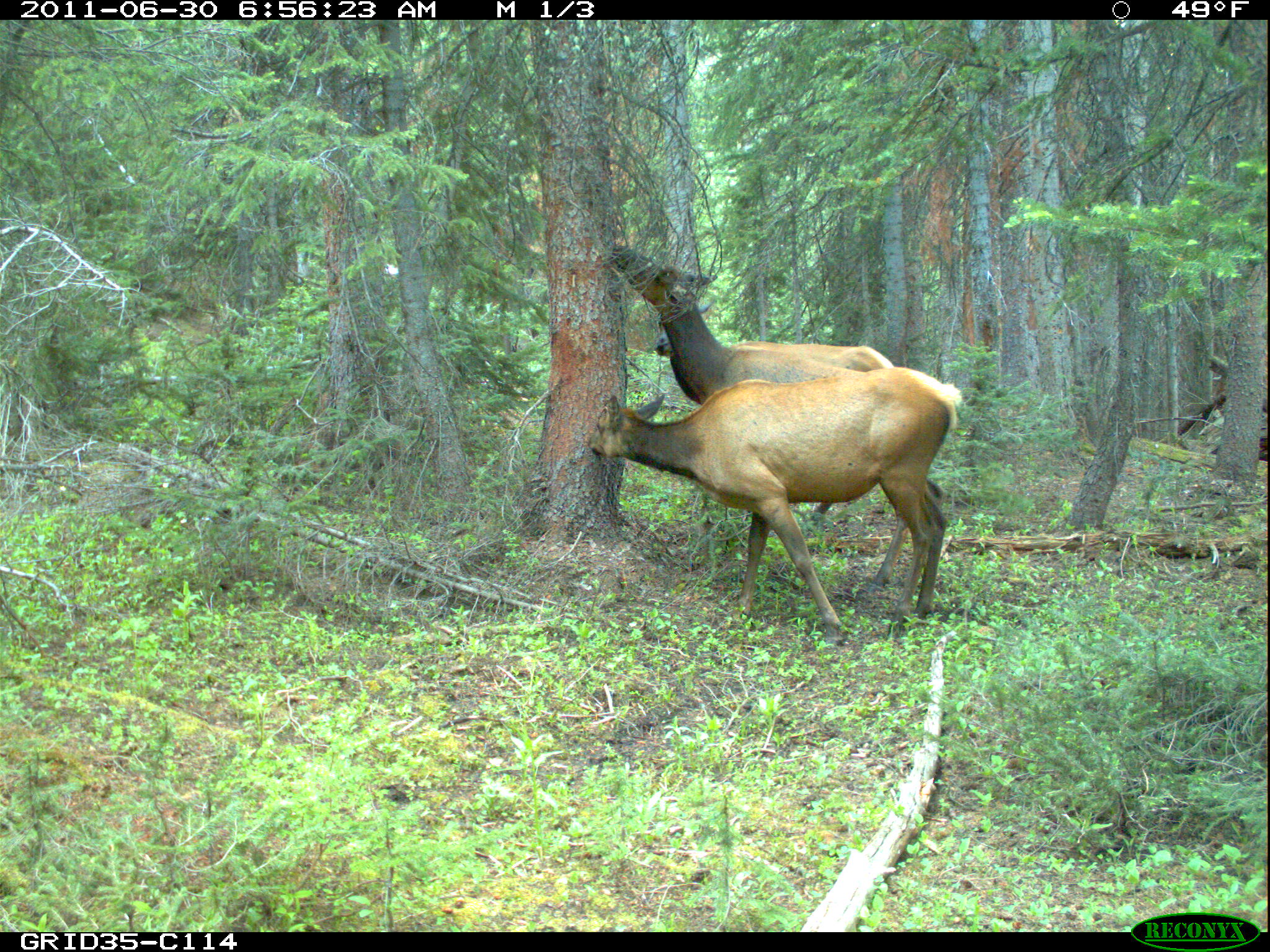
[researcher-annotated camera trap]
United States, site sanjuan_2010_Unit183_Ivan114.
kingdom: Animalia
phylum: Chordata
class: Mammalia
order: Artiodactyla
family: Cervidae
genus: Cervus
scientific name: Cervus elaphus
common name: red deer